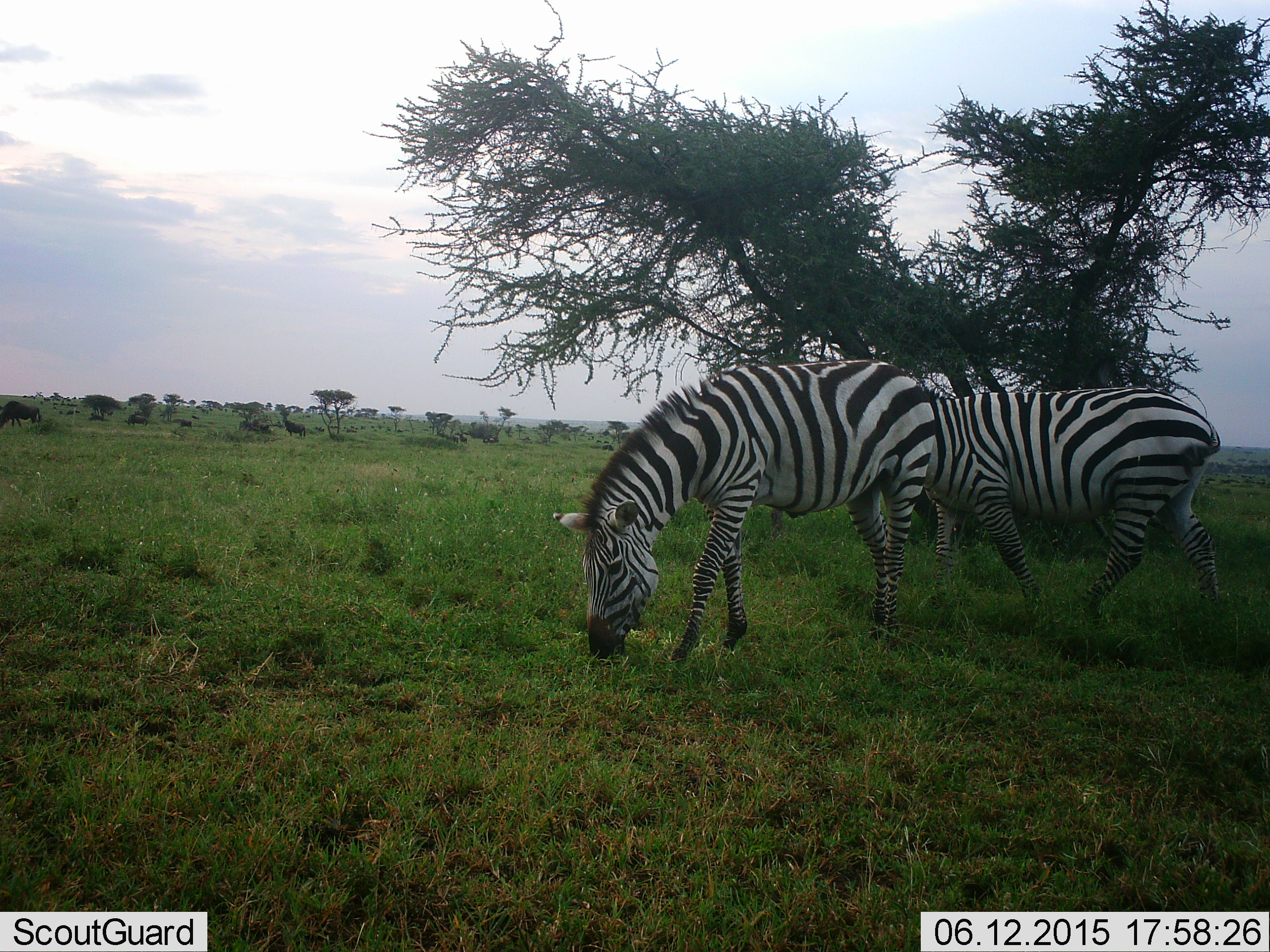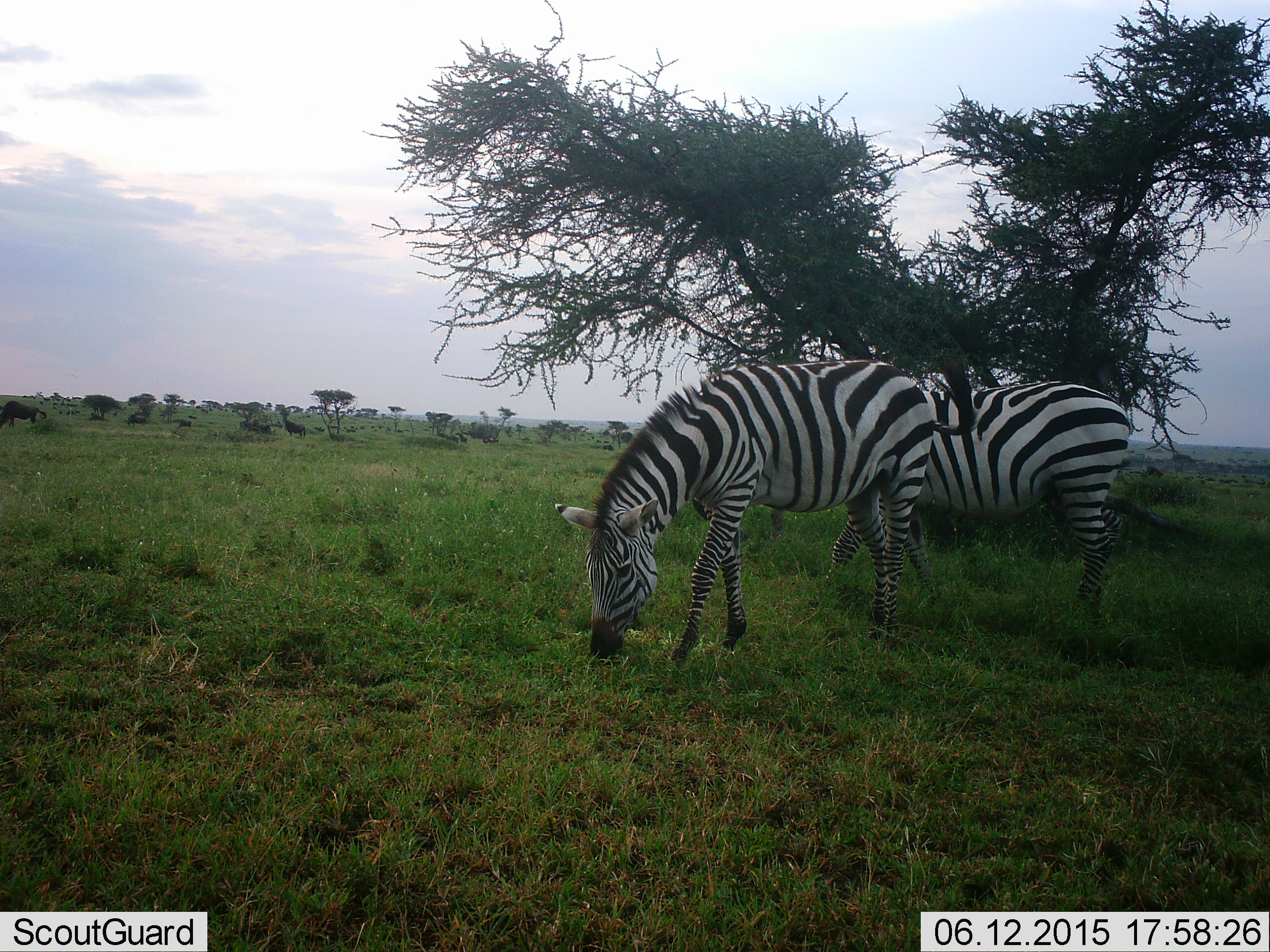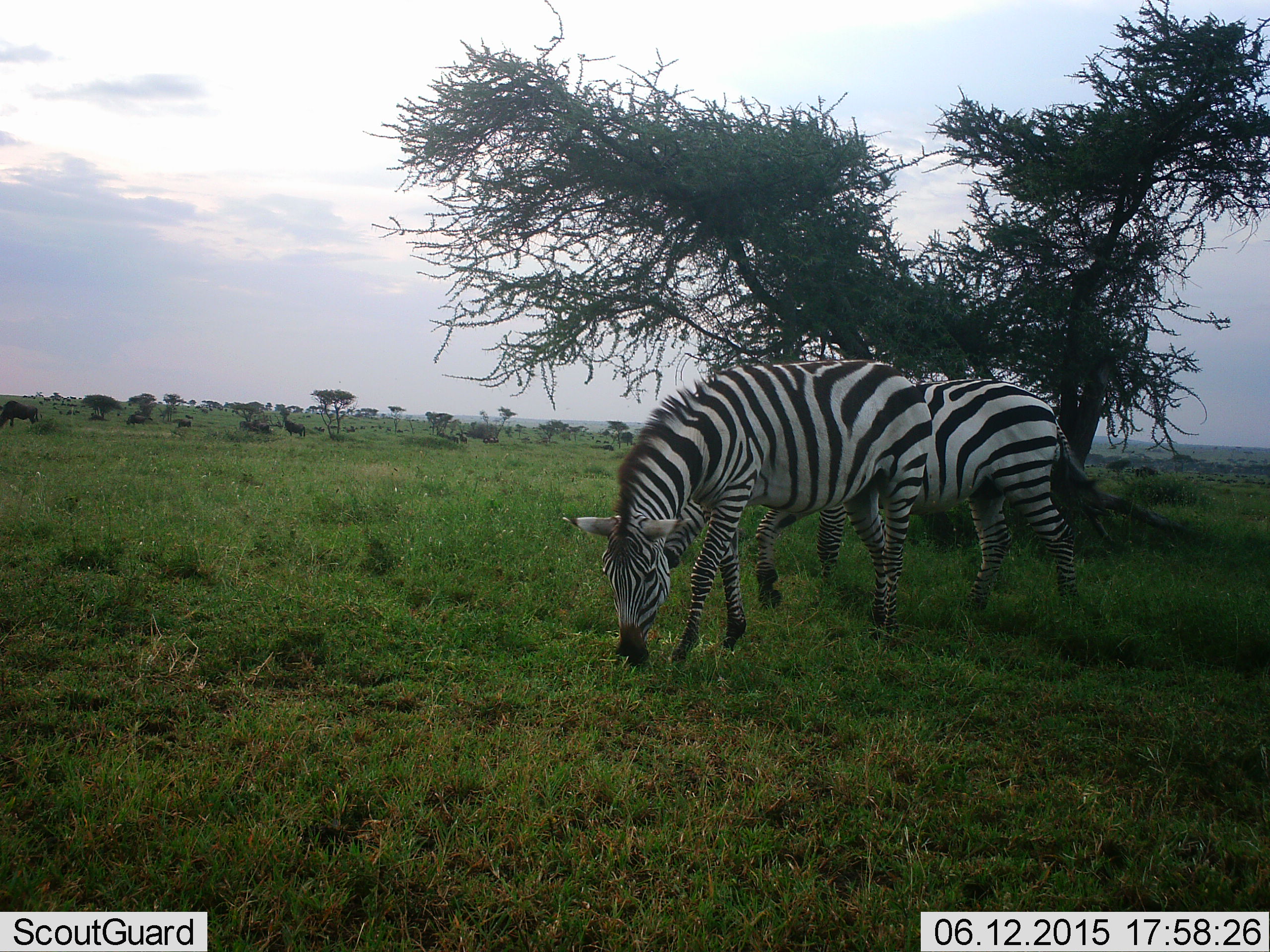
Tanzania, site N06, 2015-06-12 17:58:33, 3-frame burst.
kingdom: Animalia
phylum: Chordata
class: Mammalia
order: Perissodactyla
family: Equidae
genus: Equus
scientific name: Equus quagga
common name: plains zebra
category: zebra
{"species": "zebra (plains zebra) (Equus quagga)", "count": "2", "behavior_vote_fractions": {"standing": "45%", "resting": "0%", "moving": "9%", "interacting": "0%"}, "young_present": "0%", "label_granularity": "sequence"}